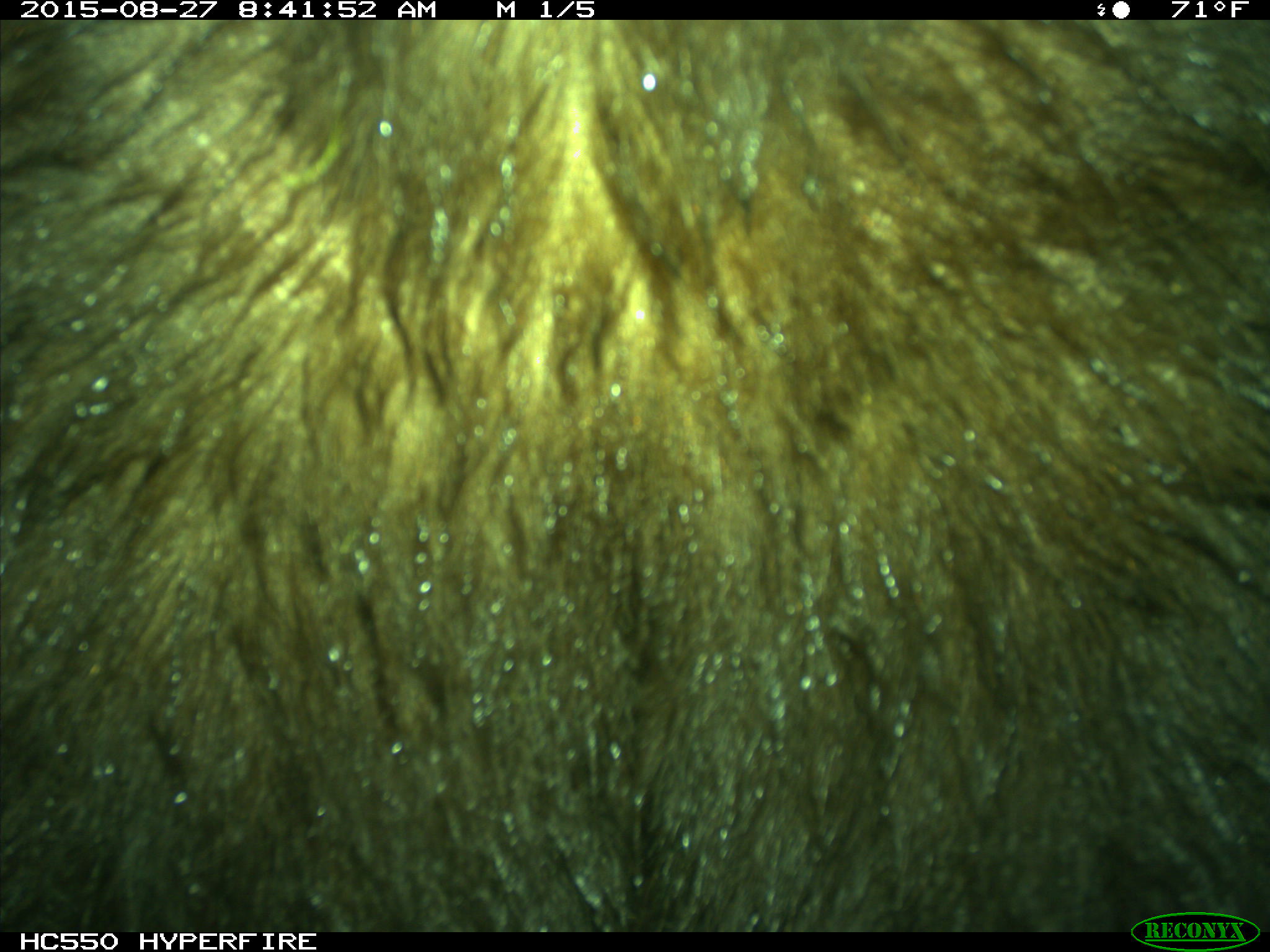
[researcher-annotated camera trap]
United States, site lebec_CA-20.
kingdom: Animalia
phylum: Chordata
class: Mammalia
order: Carnivora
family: Ursidae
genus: Ursus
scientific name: Ursus americanus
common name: american black bear